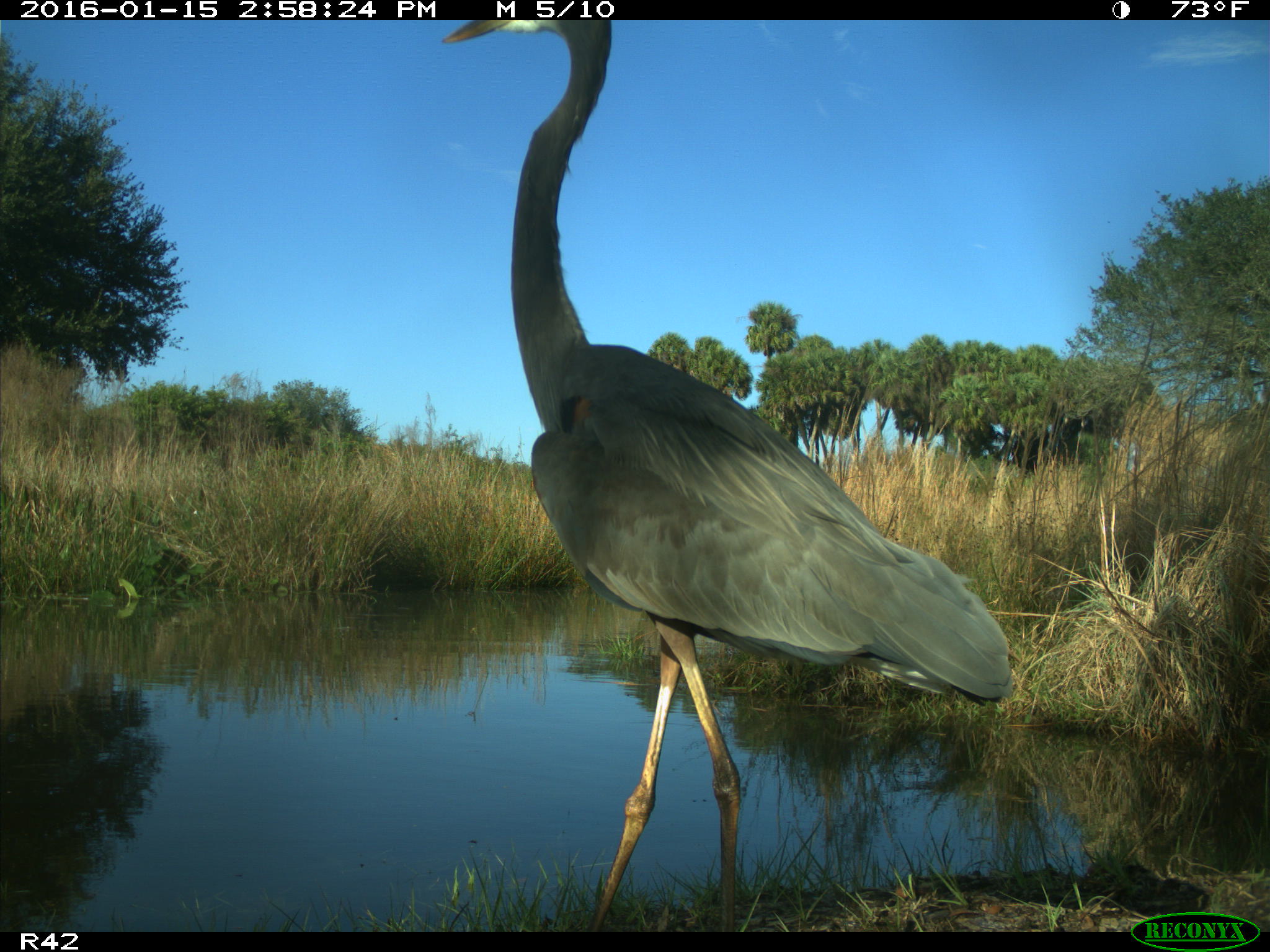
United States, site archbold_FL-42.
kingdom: Animalia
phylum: Chordata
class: Aves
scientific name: Aves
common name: birds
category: unidentified bird